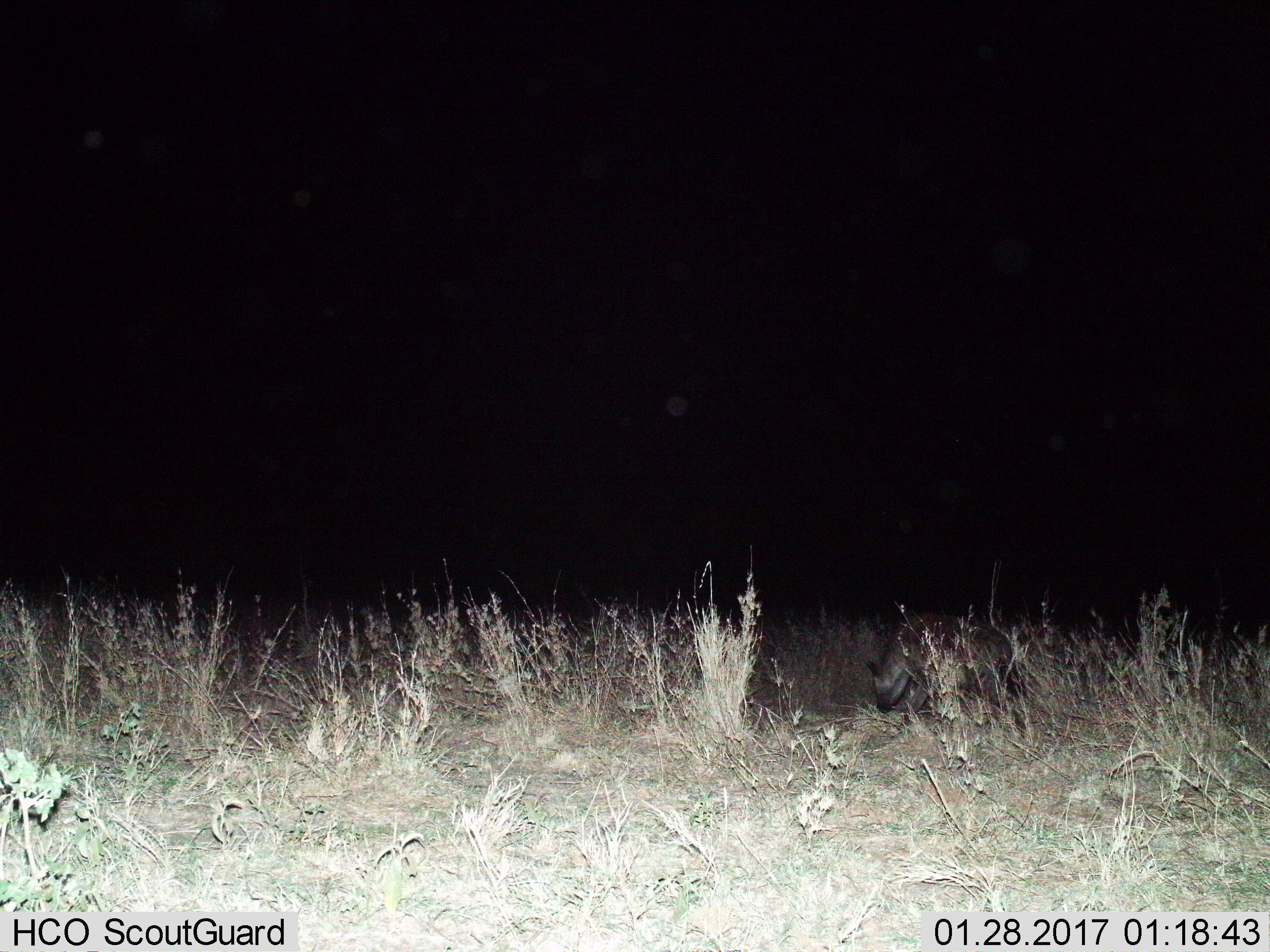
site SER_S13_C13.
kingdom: Animalia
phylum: Chordata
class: Mammalia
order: Carnivora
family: Hyaenidae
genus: Crocuta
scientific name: Crocuta crocuta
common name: spotted hyena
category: hyenaspotted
Hyenaspotted (spotted hyena) (Crocuta crocuta), count 1. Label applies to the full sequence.